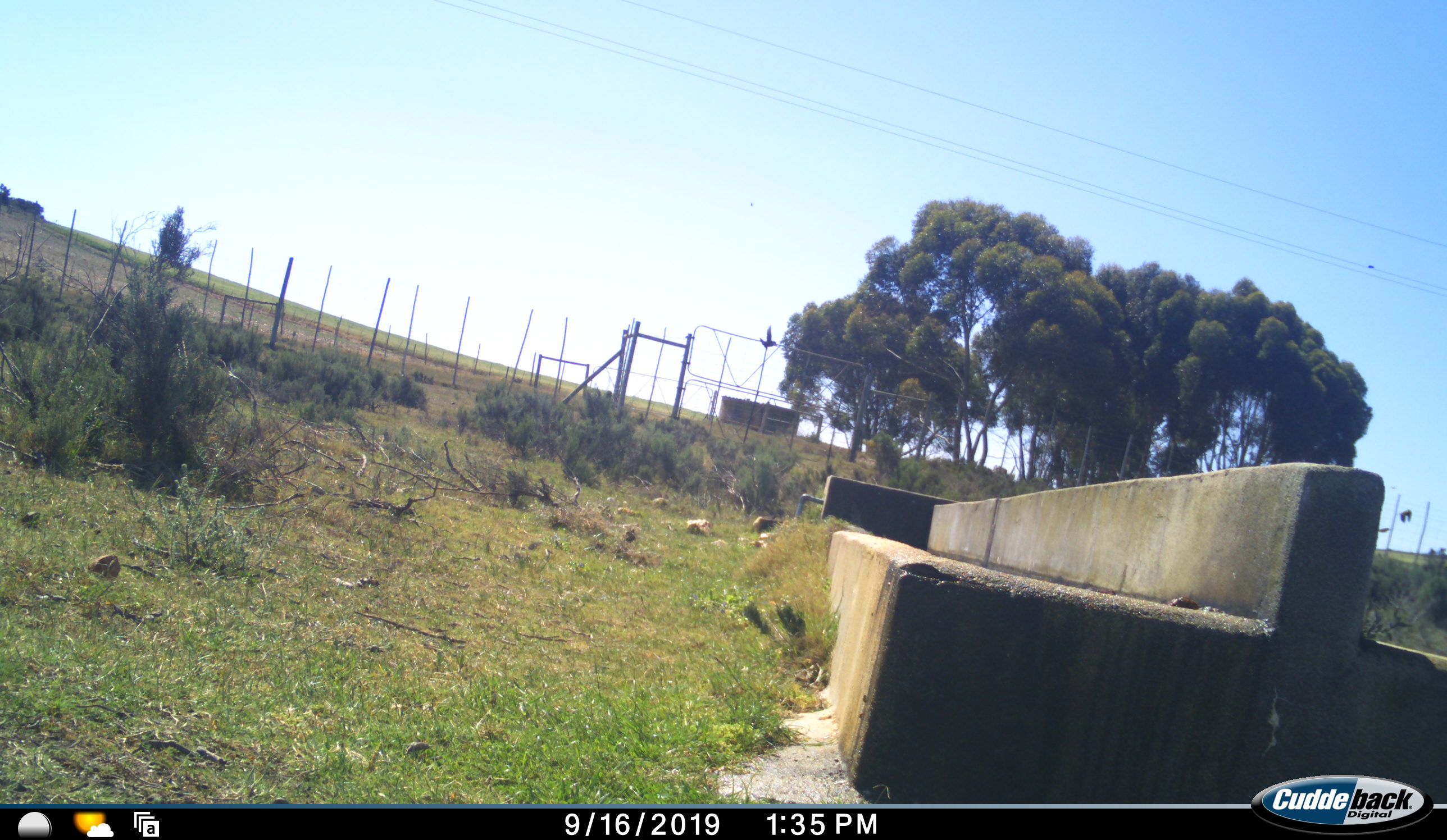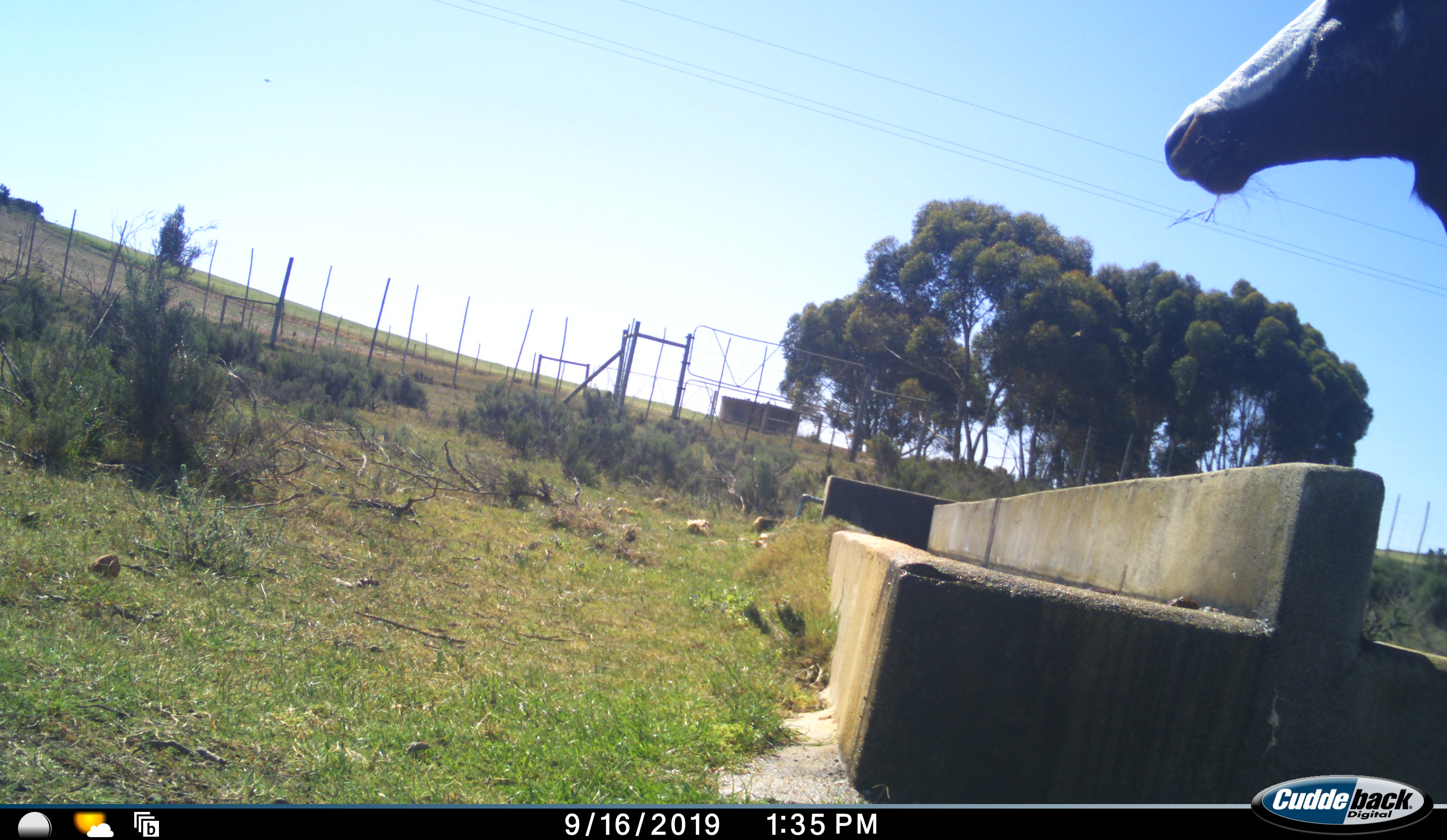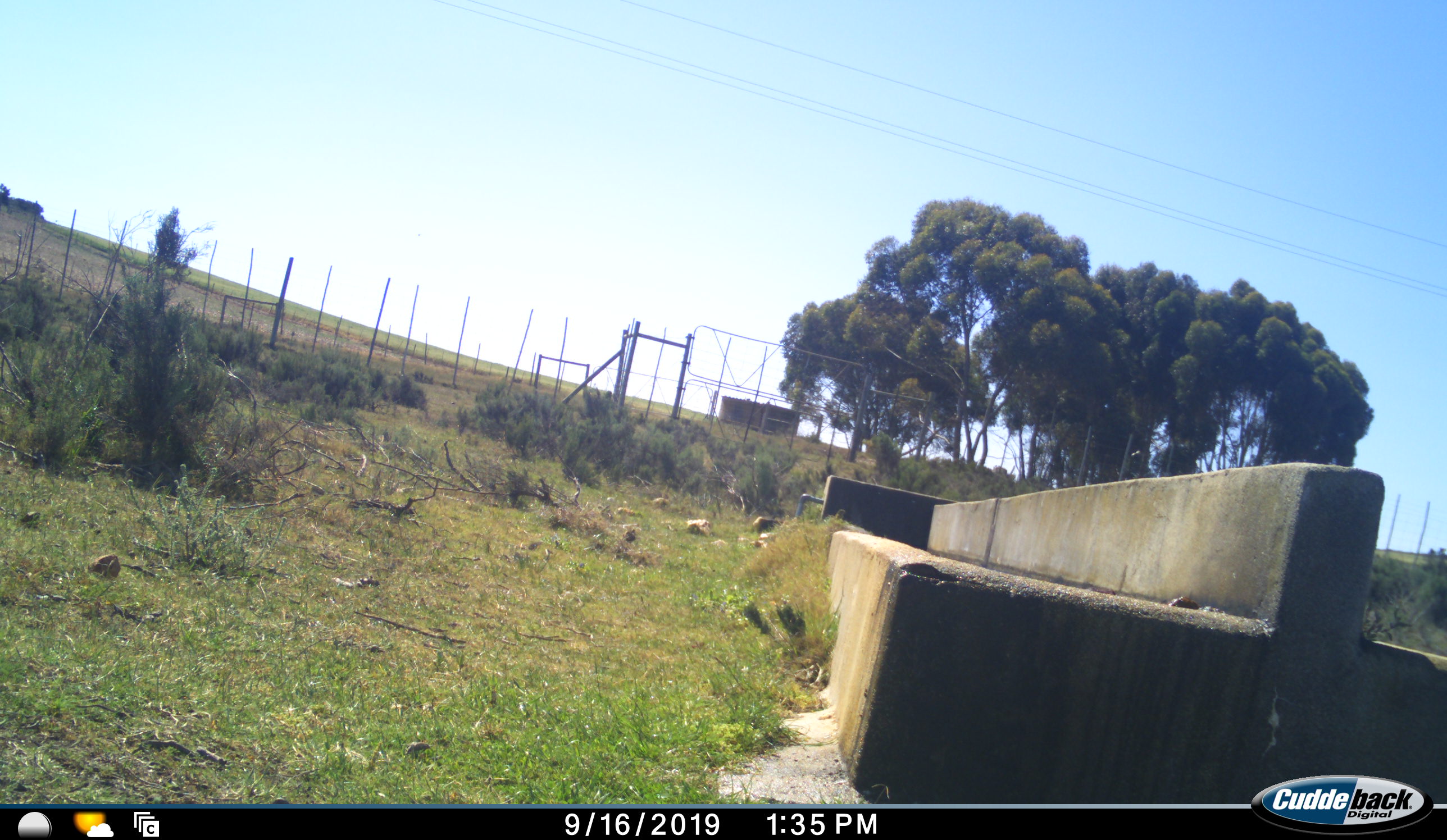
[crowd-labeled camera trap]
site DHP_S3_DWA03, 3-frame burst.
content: unidentified animal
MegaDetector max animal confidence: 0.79